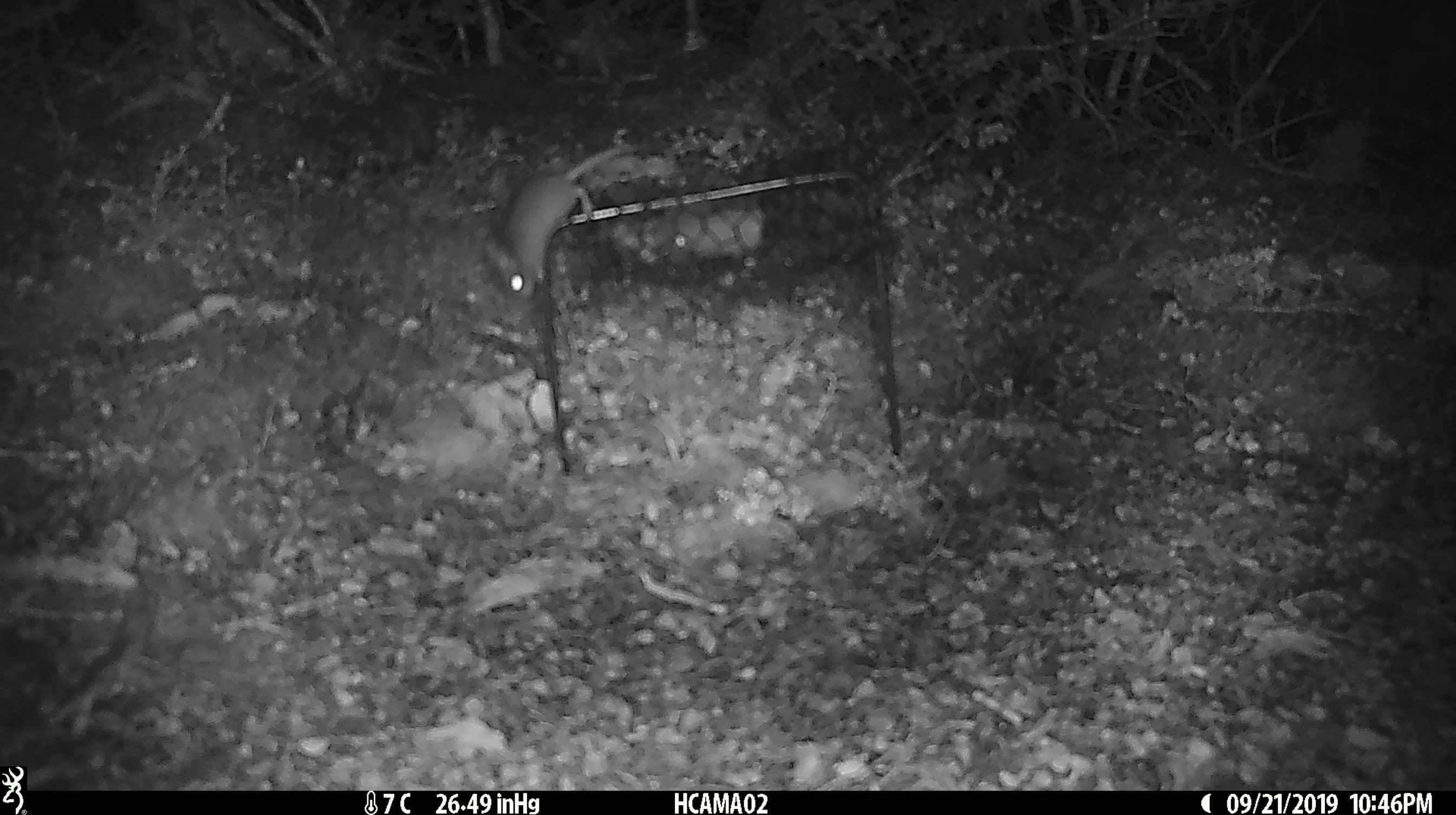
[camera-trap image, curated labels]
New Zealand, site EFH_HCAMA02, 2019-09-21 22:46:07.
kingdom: Animalia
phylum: Chordata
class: Mammalia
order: Rodentia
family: Muridae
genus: Mus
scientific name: Mus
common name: mouse